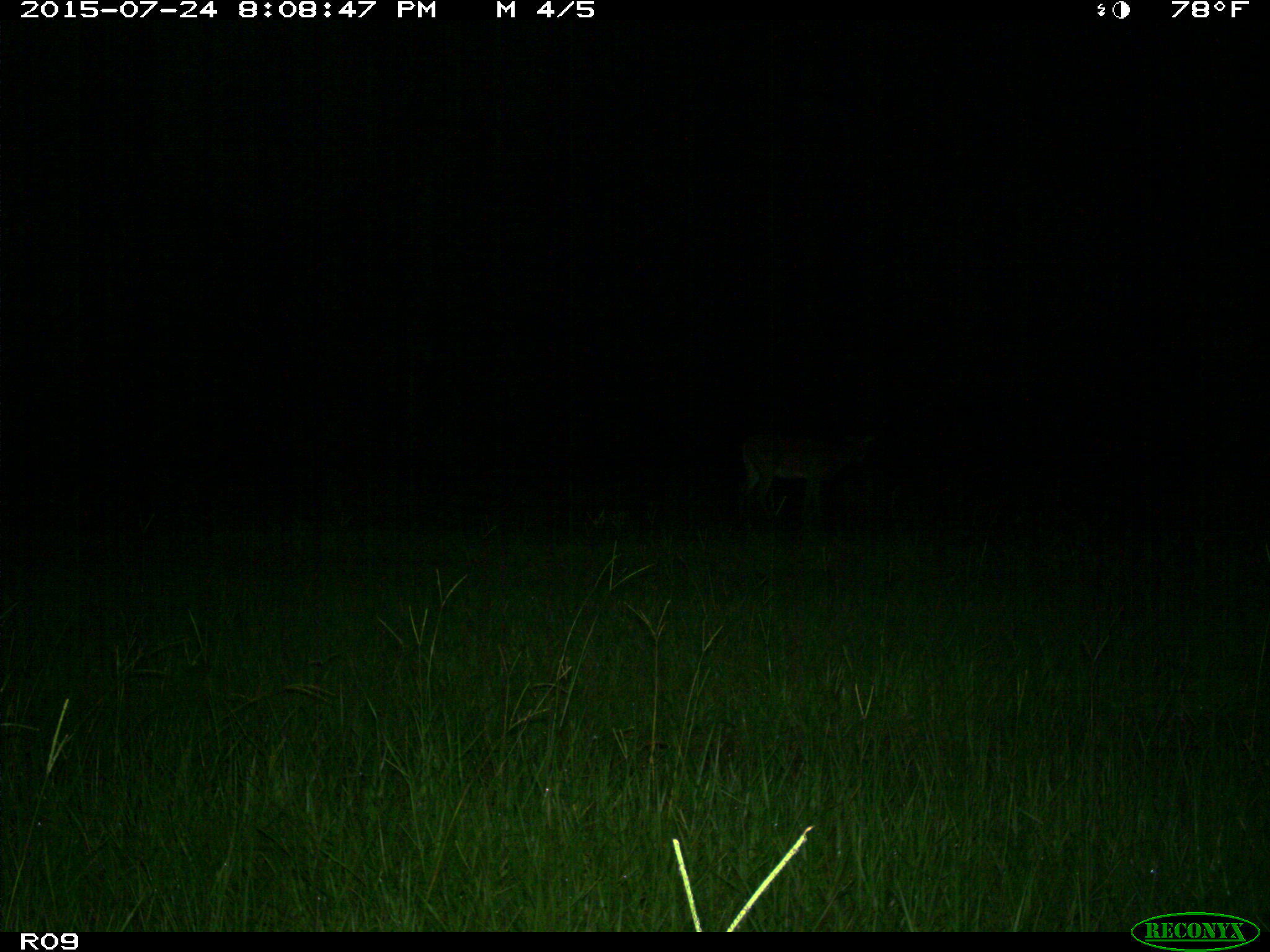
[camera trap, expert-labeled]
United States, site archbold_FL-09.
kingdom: Animalia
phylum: Chordata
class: Mammalia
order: Artiodactyla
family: Cervidae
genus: Odocoileus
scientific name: Odocoileus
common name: deer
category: unidentified deer